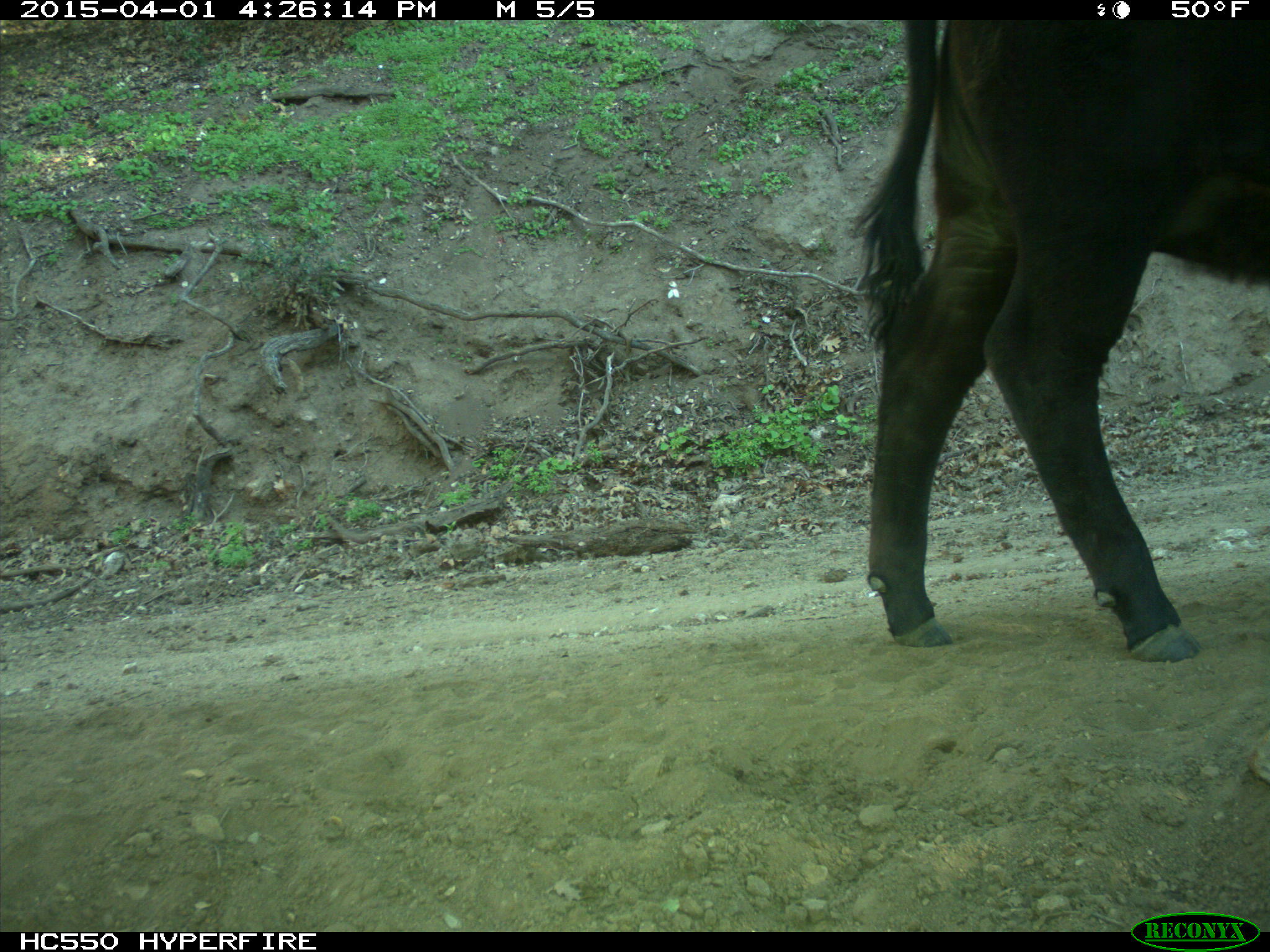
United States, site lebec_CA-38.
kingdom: Animalia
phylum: Chordata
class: Mammalia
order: Artiodactyla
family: Bovidae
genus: Bos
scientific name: Bos taurus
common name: domestic cow